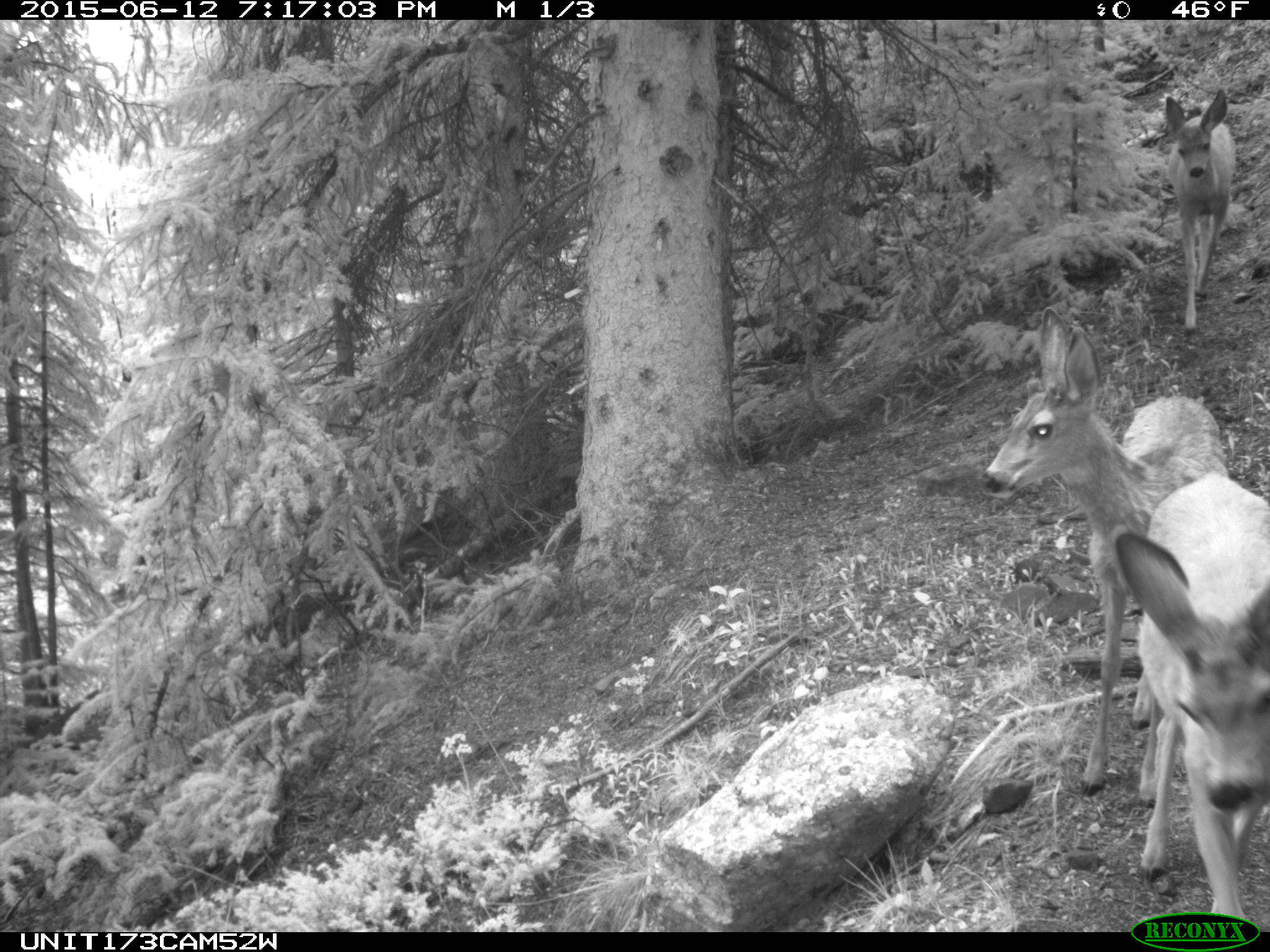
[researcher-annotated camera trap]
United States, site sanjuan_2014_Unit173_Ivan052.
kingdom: Animalia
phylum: Chordata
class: Mammalia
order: Artiodactyla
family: Cervidae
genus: Odocoileus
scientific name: Odocoileus hemionus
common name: mule deer